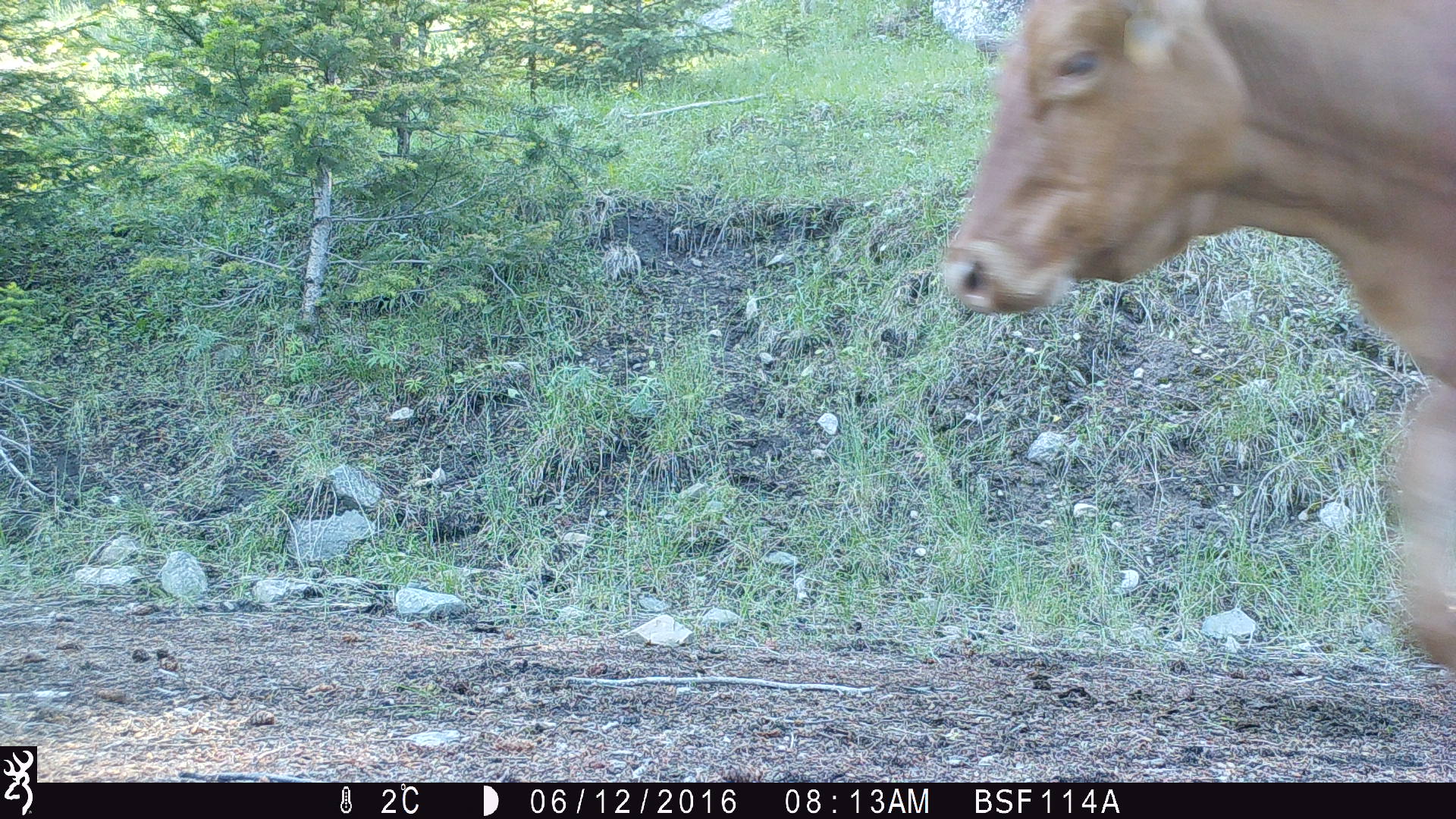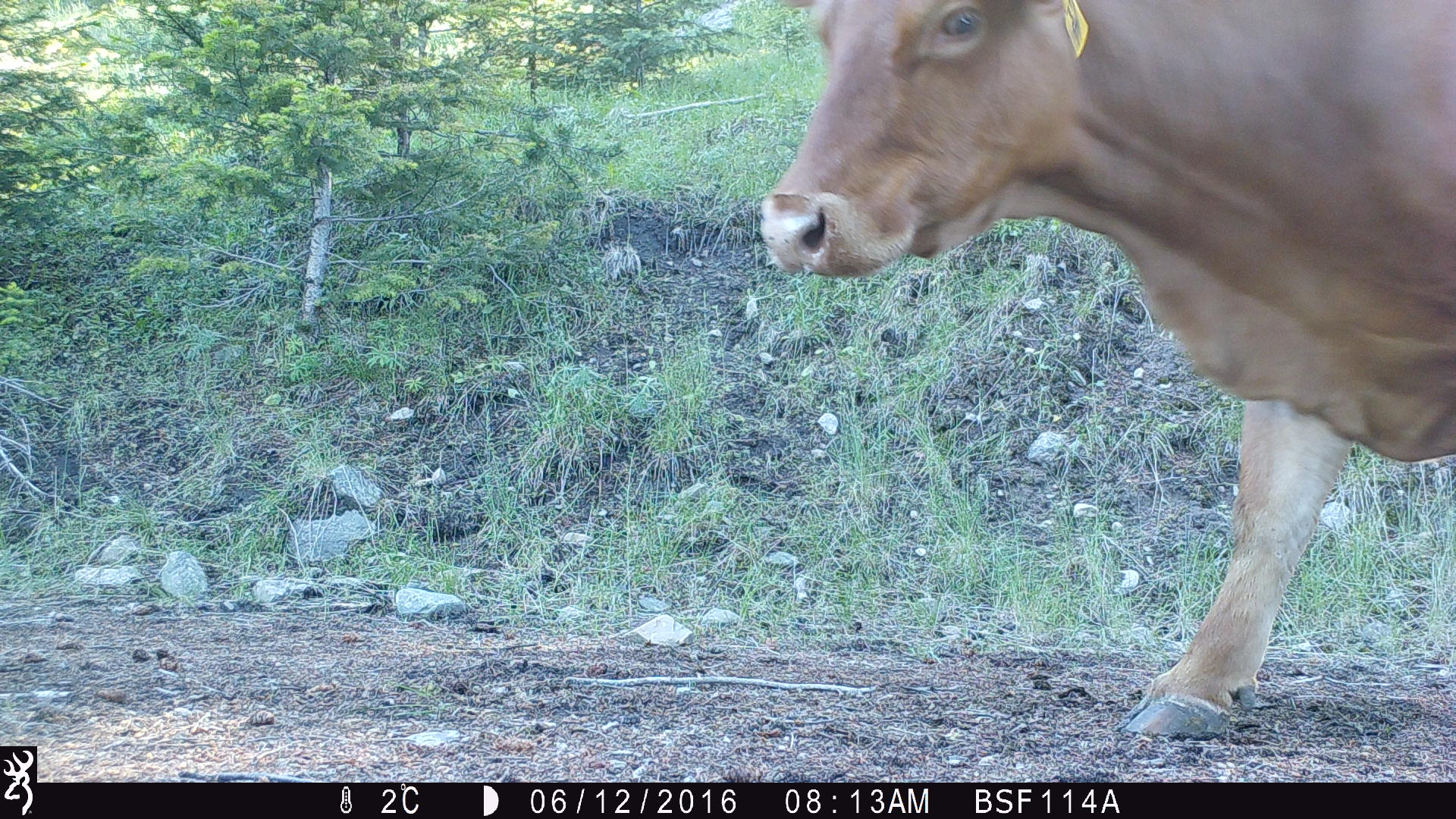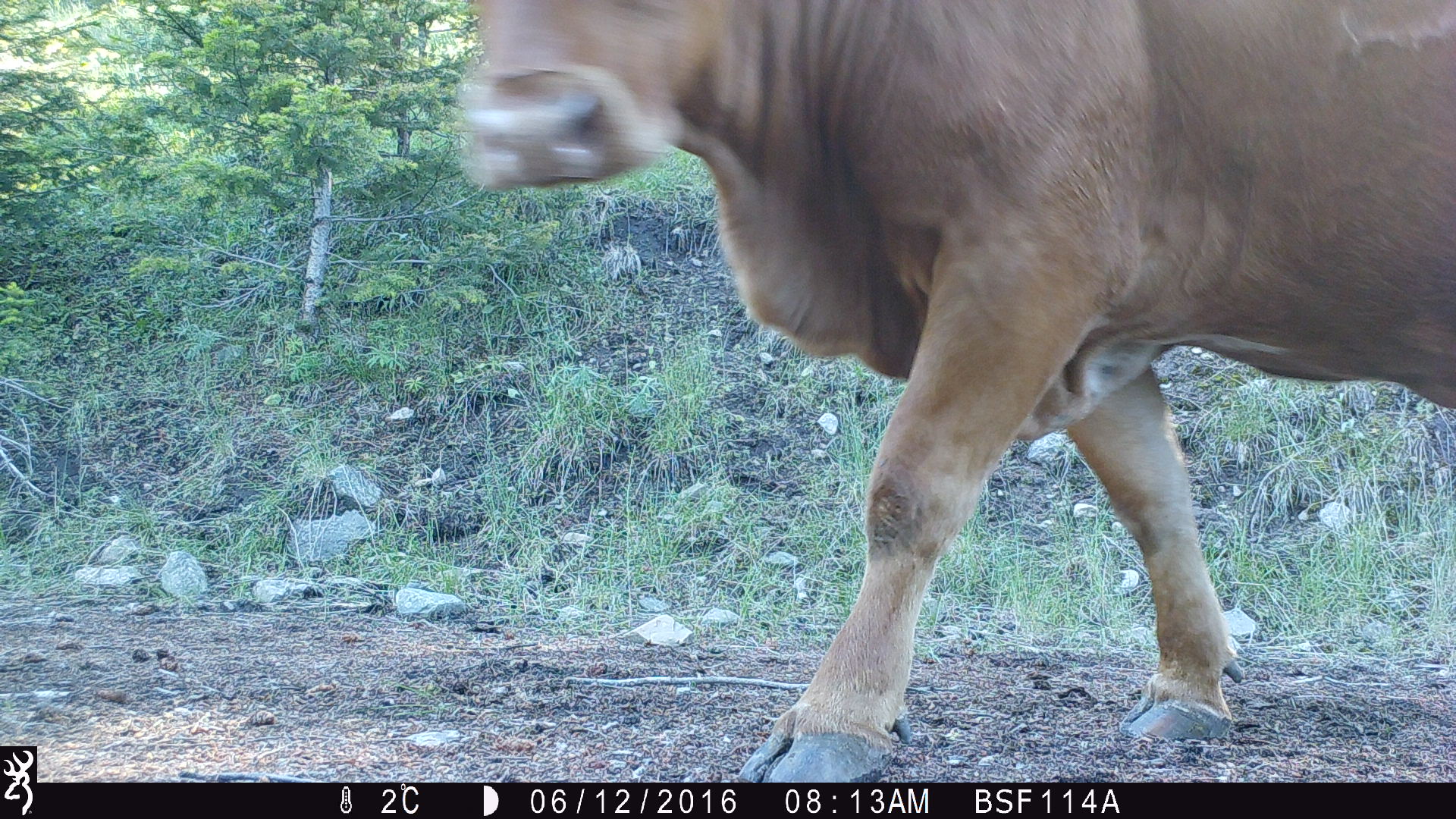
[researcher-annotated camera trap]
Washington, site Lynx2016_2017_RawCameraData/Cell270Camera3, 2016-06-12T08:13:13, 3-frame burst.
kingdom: Animalia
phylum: Chordata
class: Mammalia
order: Artiodactyla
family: Bovidae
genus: Bos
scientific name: Bos taurus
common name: domestic cattle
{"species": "domestic cattle (Bos taurus)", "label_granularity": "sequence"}